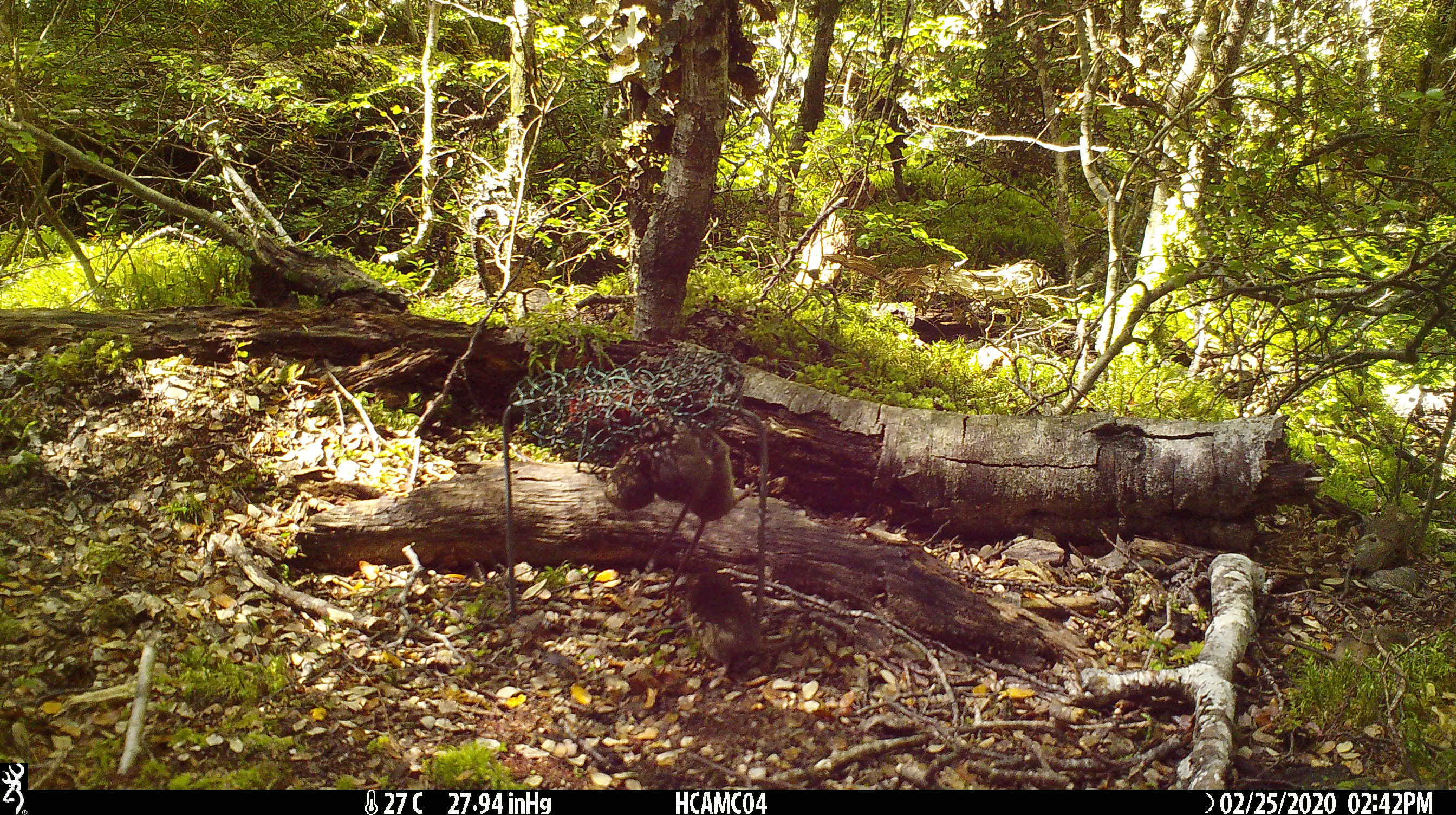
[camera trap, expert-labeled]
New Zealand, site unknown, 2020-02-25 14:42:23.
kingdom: Animalia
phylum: Chordata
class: Mammalia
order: Rodentia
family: Muridae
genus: Mus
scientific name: Mus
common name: mouse